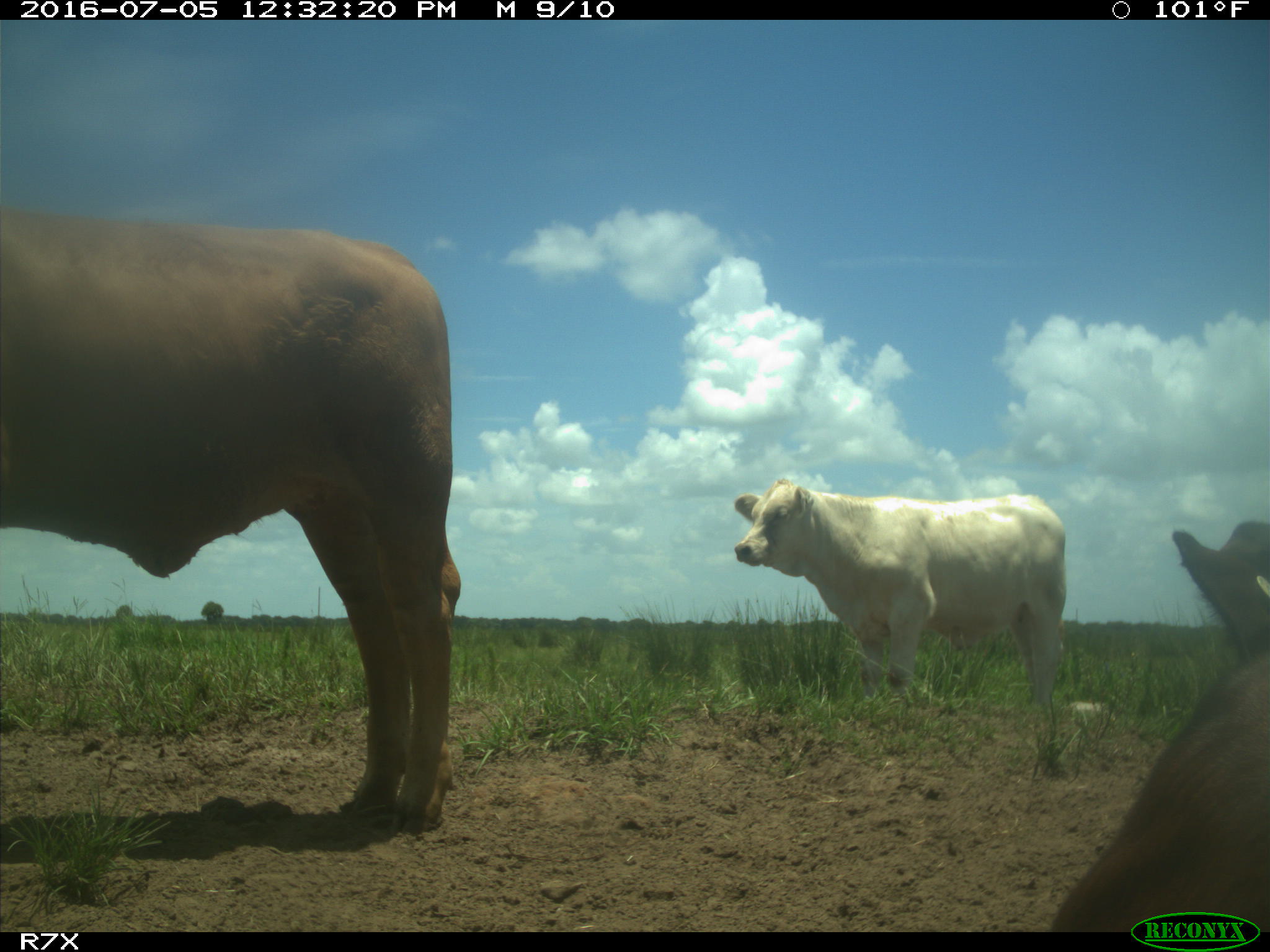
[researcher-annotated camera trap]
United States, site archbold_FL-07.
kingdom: Animalia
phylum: Chordata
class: Mammalia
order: Artiodactyla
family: Bovidae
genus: Bos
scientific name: Bos taurus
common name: domestic cow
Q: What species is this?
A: Bos taurus (domestic cow).